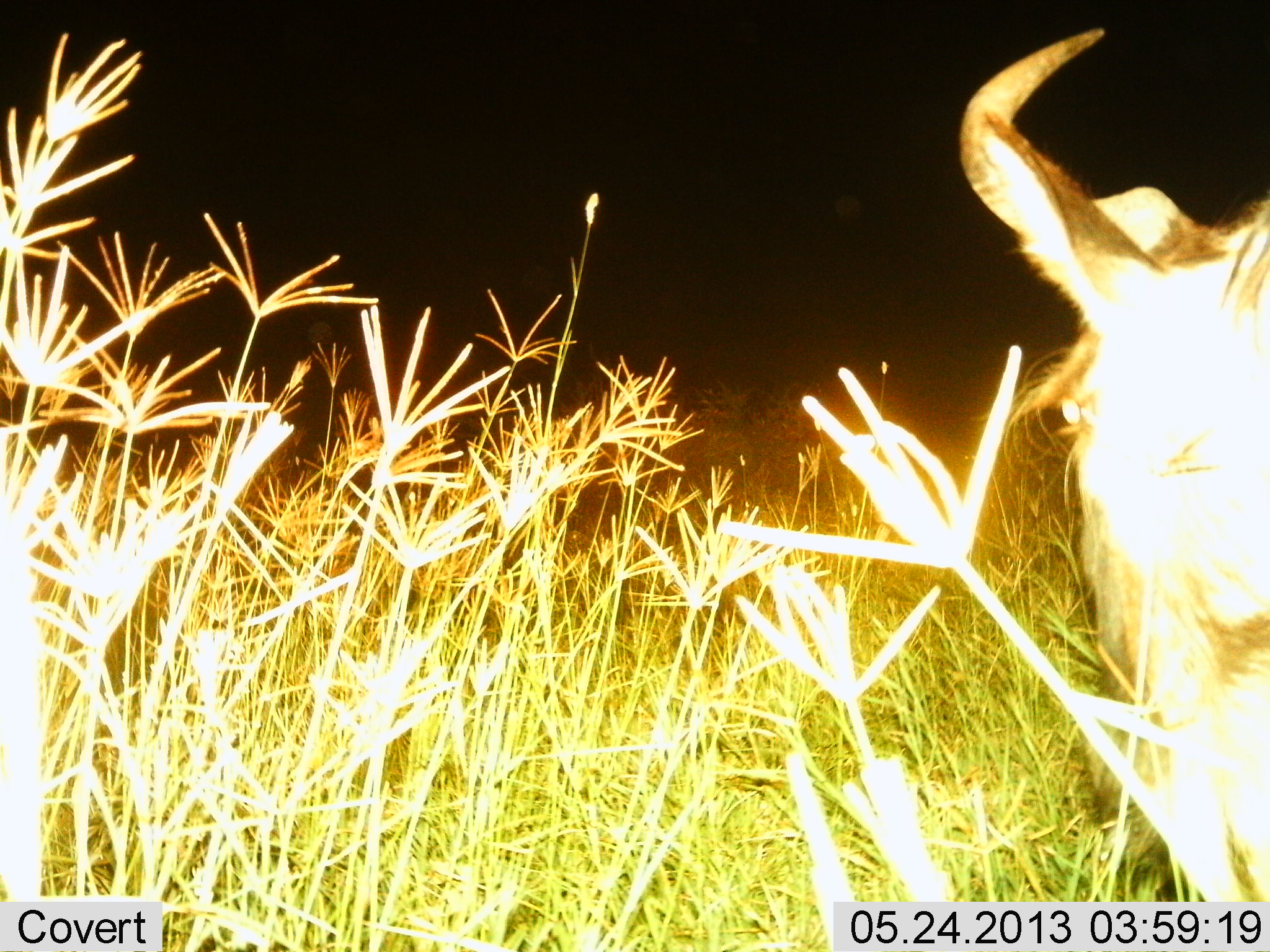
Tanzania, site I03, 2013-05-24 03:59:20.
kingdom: Animalia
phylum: Chordata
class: Mammalia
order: Artiodactyla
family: Bovidae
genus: Connochaetes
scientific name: Connochaetes taurinus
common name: blue wildebeest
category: wildebeest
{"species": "wildebeest (blue wildebeest) (Connochaetes taurinus)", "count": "1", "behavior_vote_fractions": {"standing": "90%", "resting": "0%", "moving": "10%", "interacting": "0%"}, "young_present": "0%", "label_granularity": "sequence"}